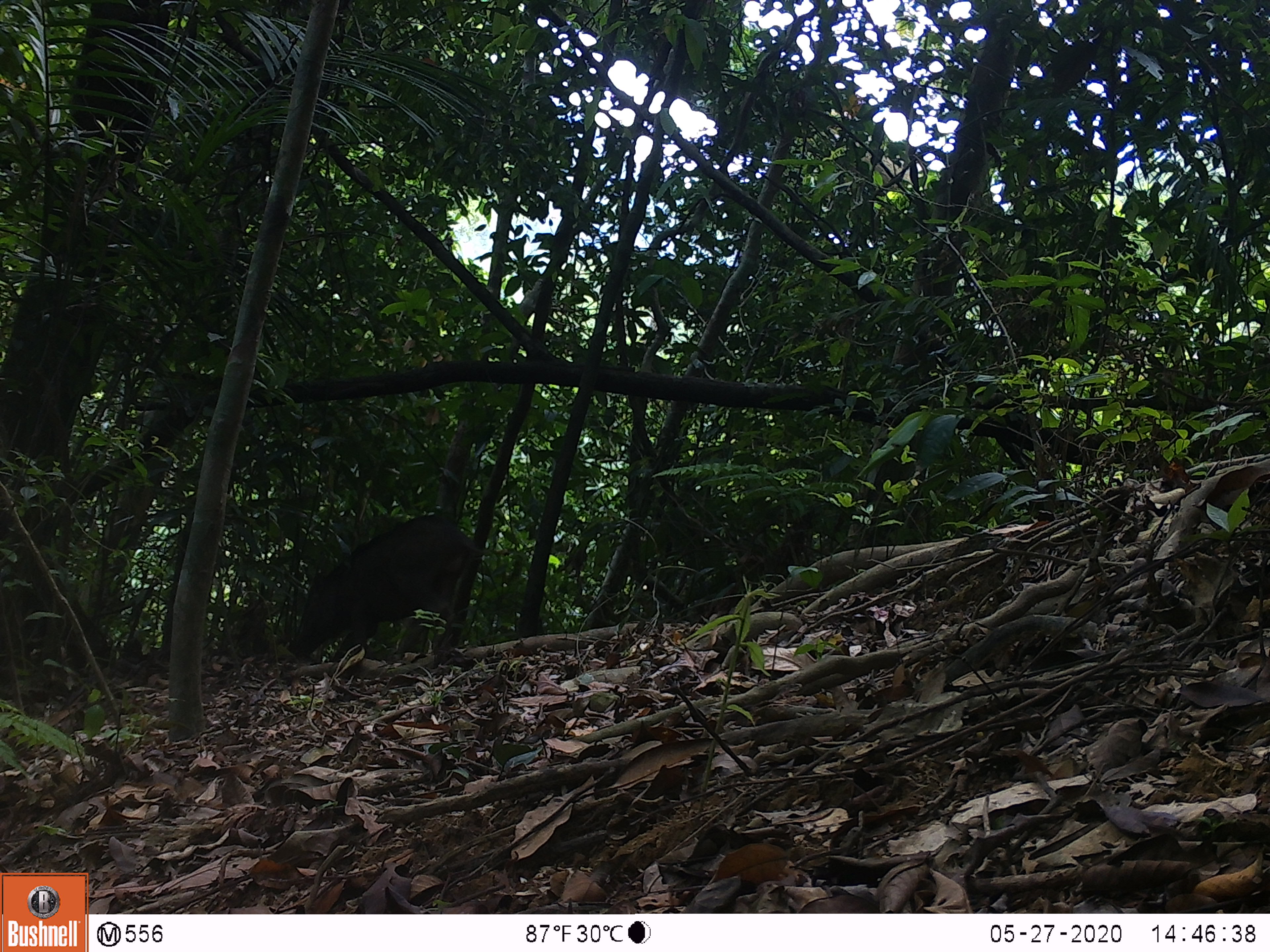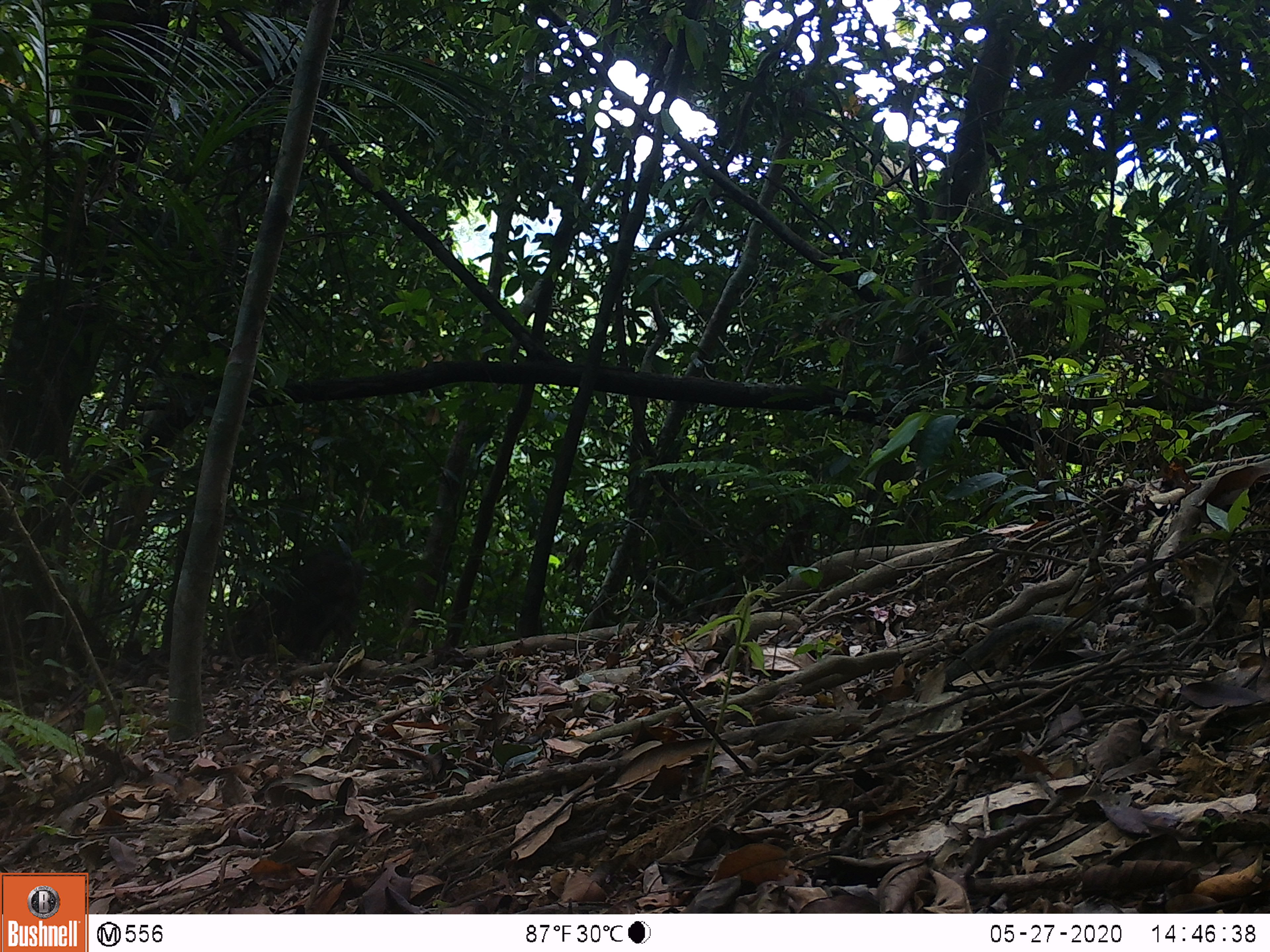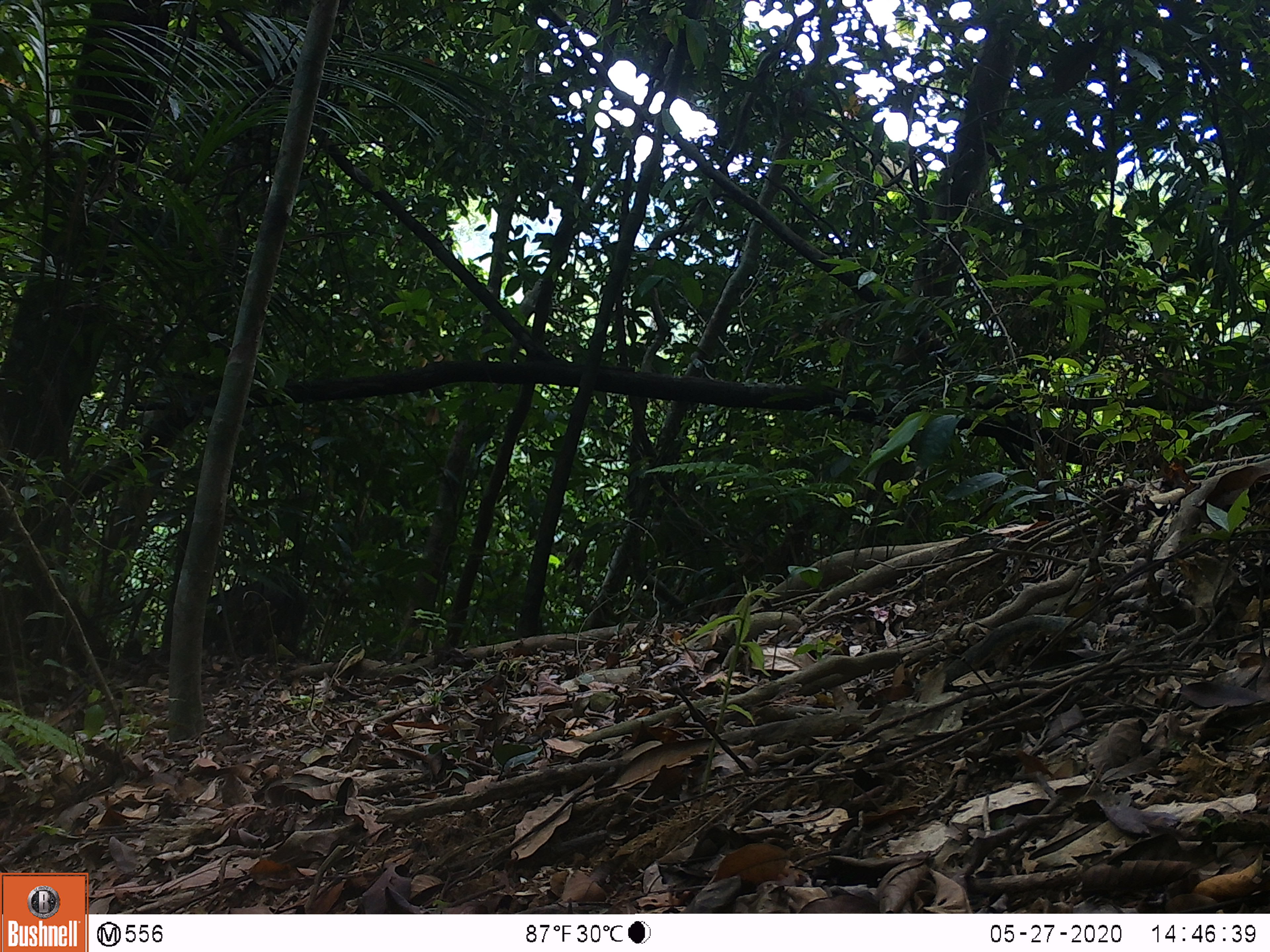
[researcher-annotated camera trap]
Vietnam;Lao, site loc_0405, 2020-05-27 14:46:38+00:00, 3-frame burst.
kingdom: Animalia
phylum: Chordata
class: Mammalia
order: Artiodactyla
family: Suidae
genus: Sus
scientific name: Sus scrofa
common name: eurasian wild pig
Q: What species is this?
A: Eurasian wild pig (Sus scrofa).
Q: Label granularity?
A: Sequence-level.